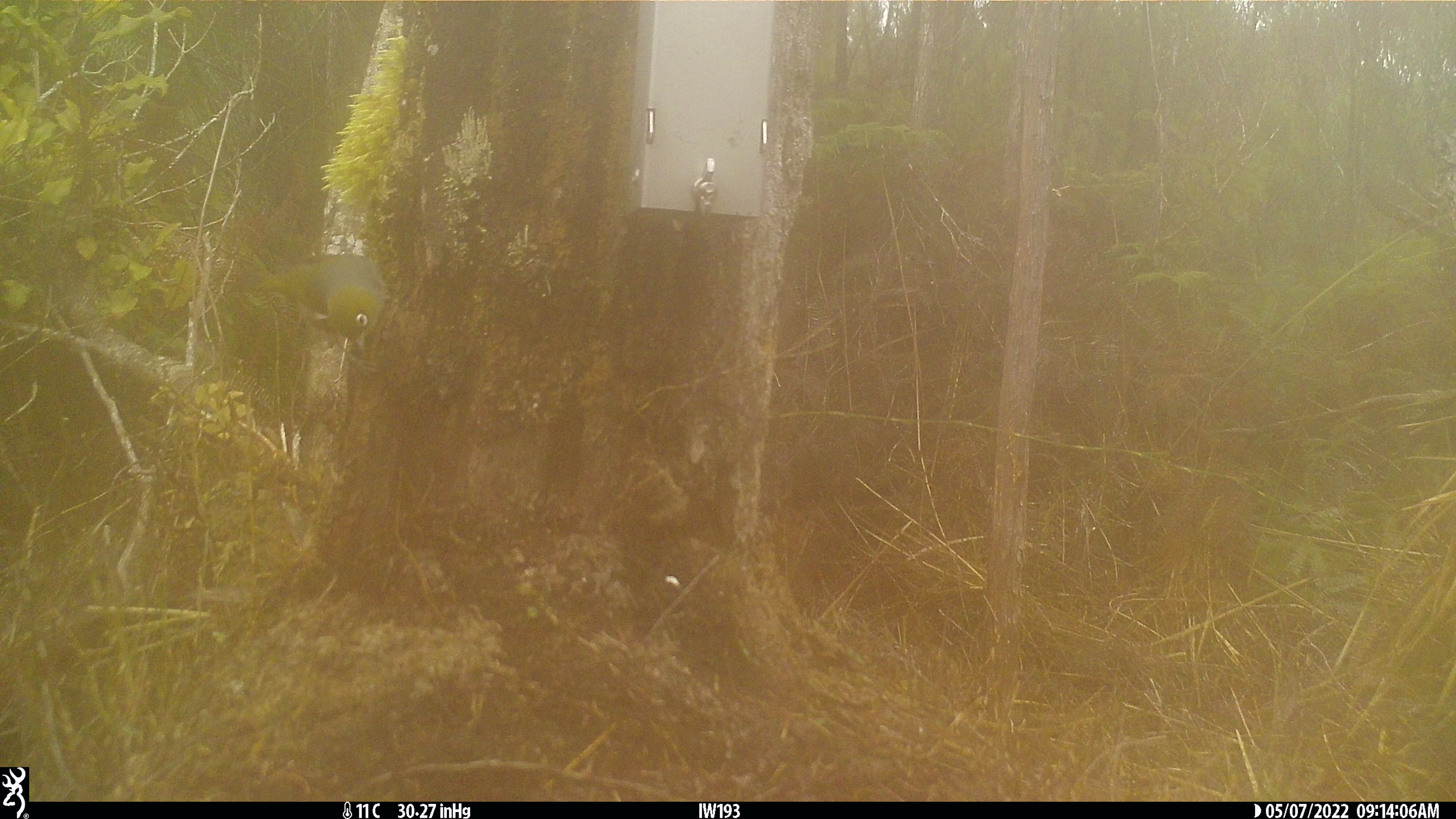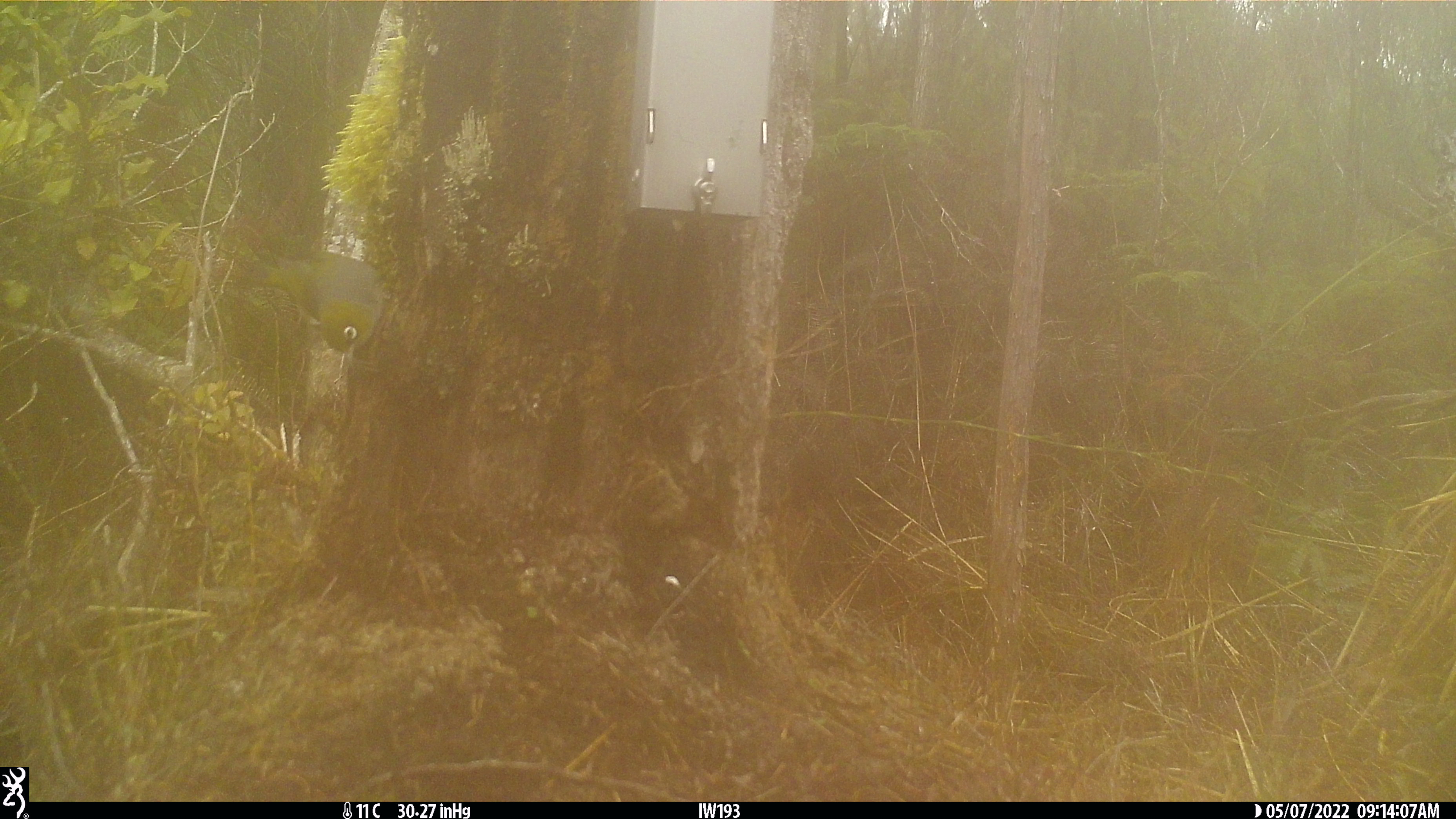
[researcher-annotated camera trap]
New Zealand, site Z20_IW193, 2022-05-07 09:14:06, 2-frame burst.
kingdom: Animalia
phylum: Chordata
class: Aves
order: Passeriformes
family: Zosteropidae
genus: Zosterops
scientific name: Zosterops lateralis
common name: silvereye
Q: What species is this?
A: Silvereye (Zosterops lateralis).